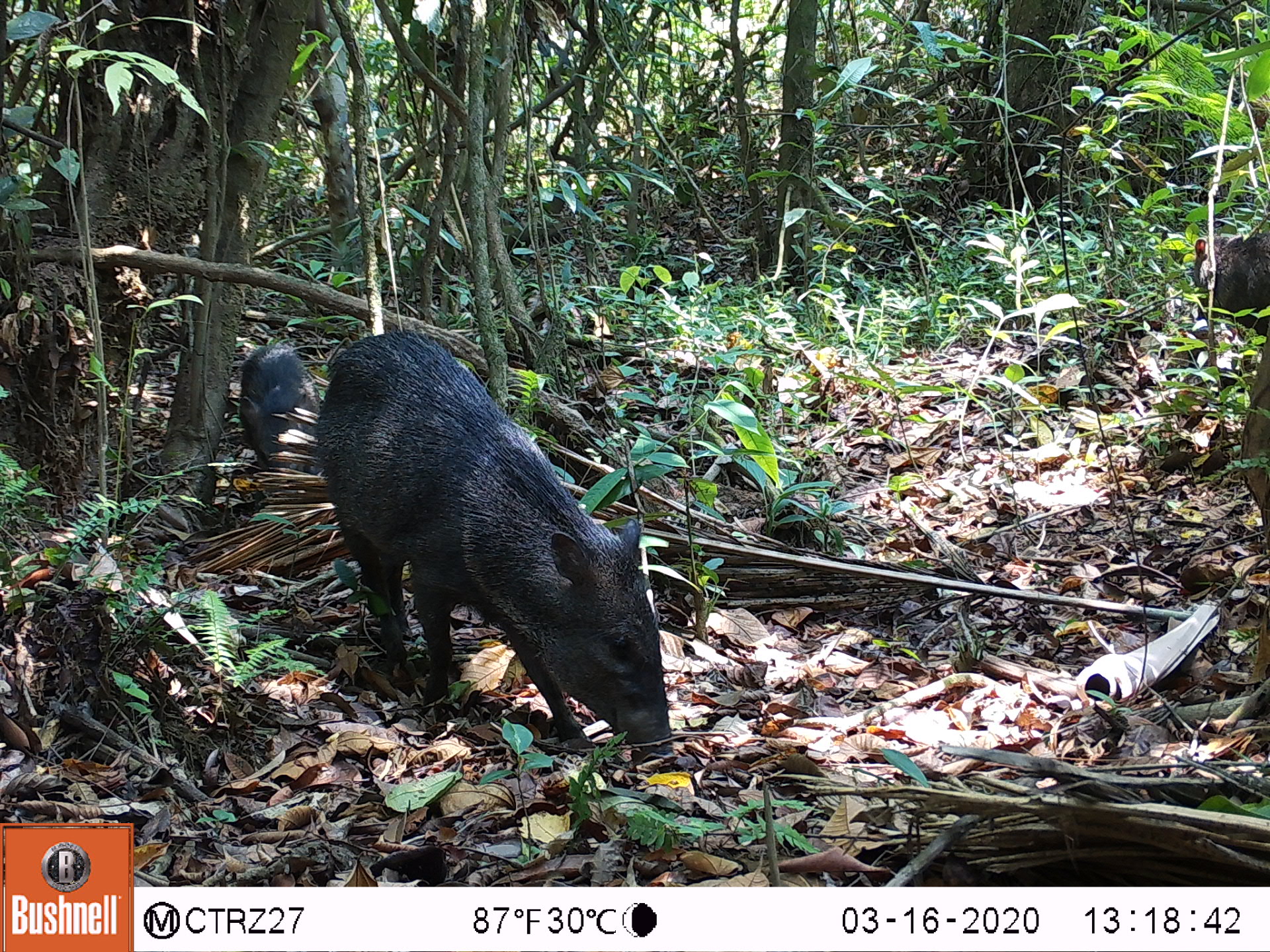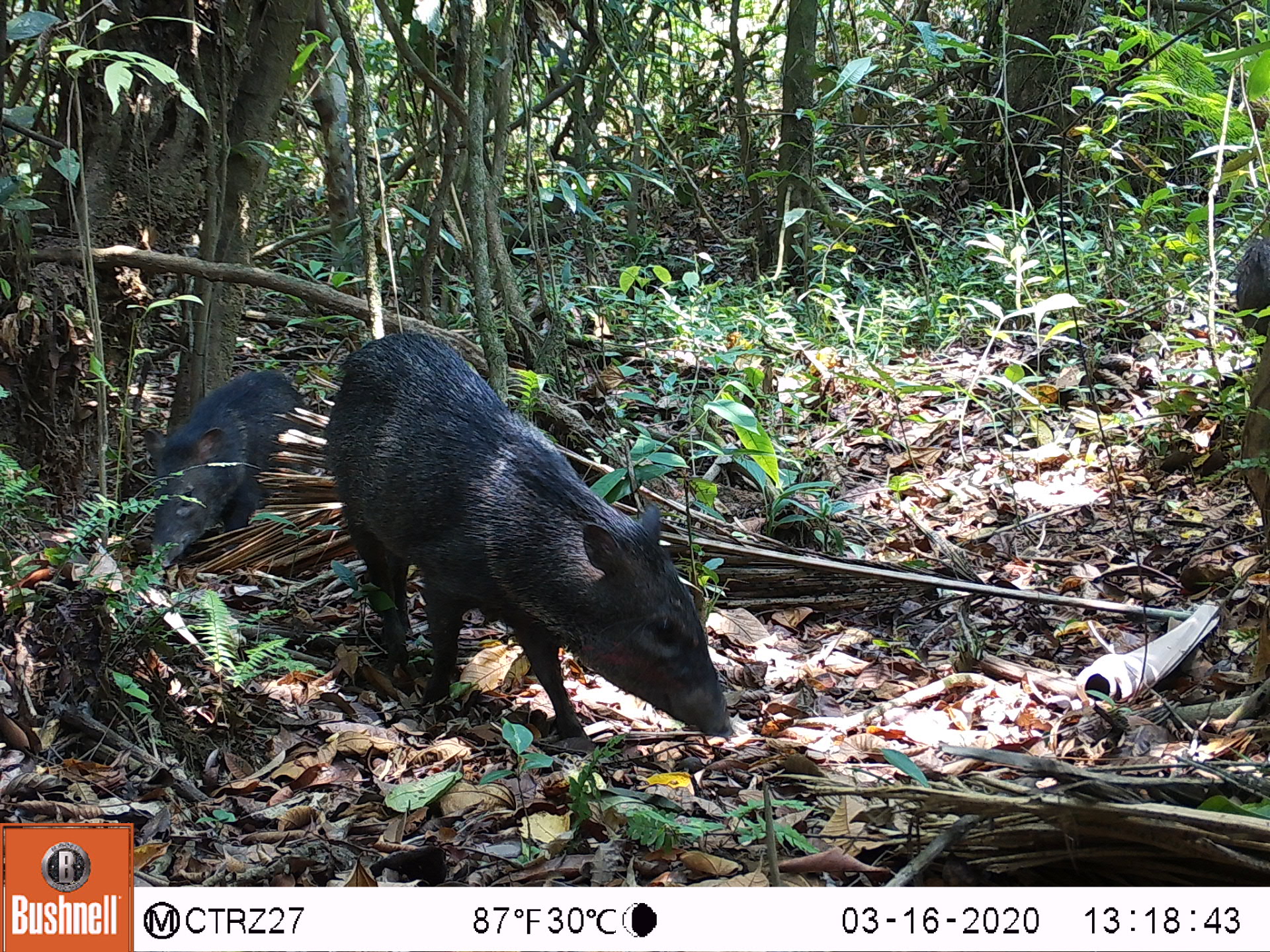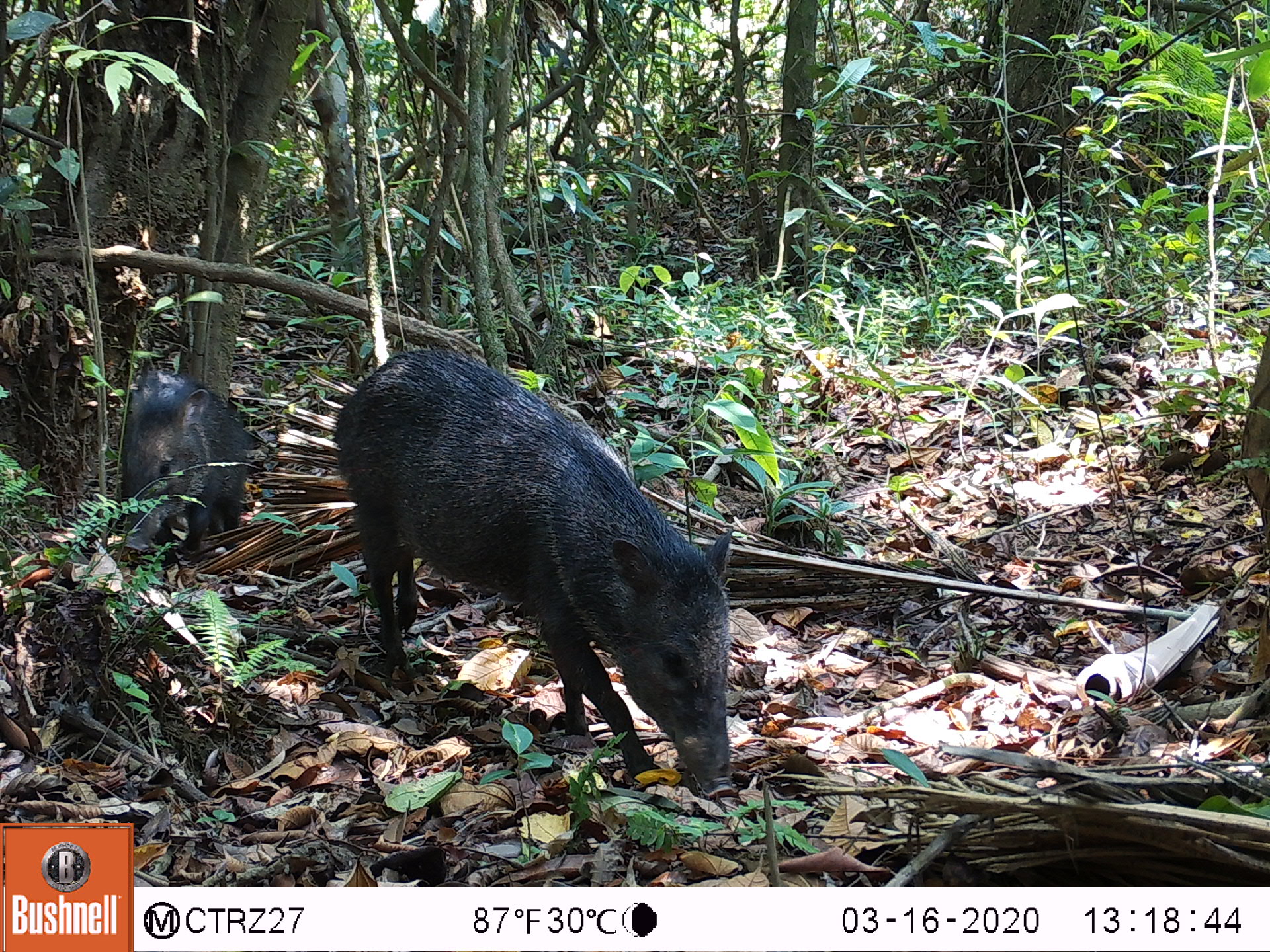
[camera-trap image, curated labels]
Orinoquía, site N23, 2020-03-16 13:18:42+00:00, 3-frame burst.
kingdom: Animalia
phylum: Chordata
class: Mammalia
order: Artiodactyla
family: Tayassuidae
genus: Pecari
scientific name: Pecari tajacu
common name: collared peccary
Collared peccary (Pecari tajacu).